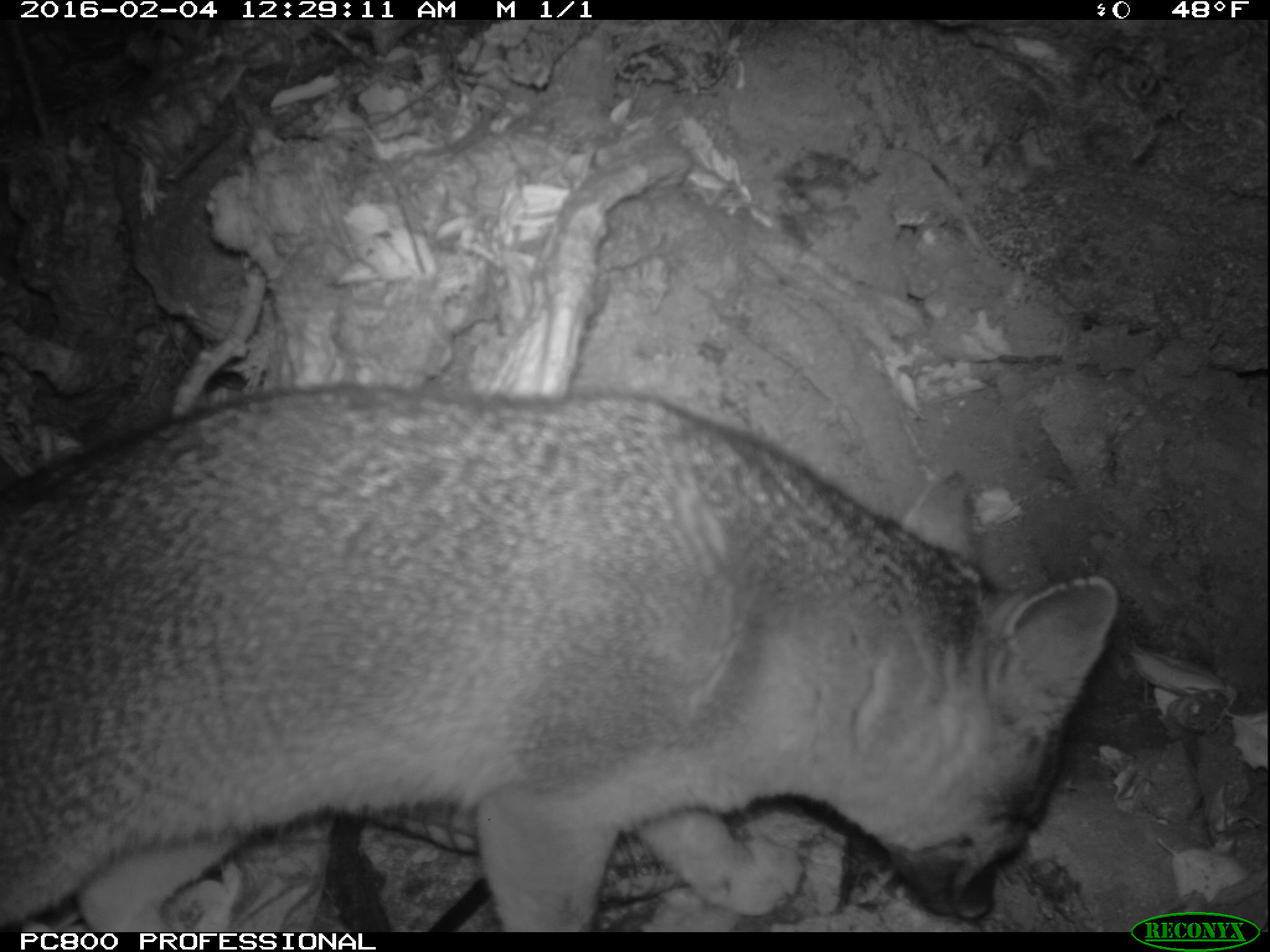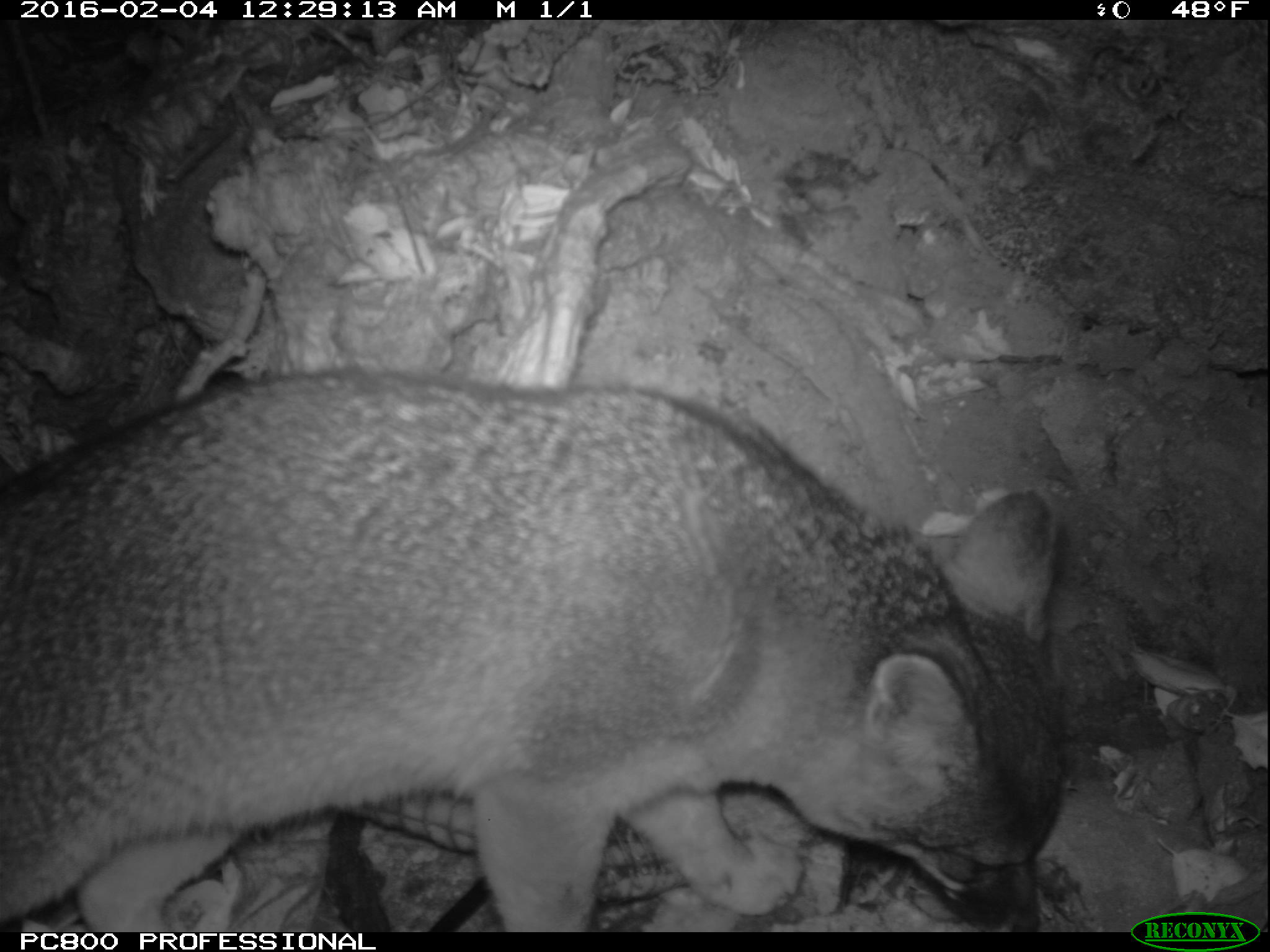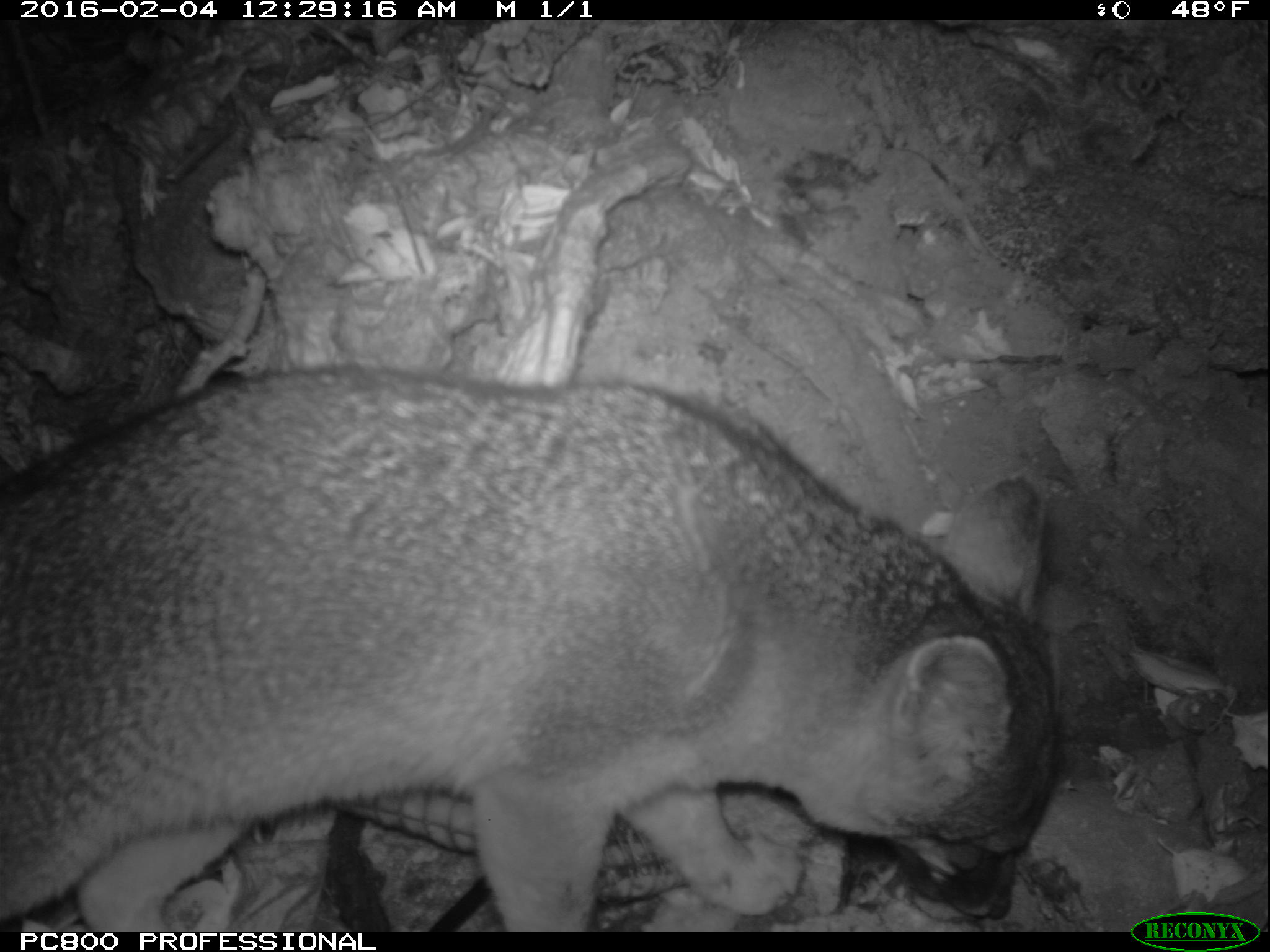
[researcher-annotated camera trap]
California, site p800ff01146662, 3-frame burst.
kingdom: Animalia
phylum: Chordata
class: Mammalia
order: Carnivora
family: Canidae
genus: Urocyon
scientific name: Urocyon littoralis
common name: island fox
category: fox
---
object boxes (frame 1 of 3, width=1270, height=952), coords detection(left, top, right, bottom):
fox: detection(0, 383, 1116, 932)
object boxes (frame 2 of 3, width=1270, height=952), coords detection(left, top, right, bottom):
fox: detection(0, 371, 1067, 932)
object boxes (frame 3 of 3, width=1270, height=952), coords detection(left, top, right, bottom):
fox: detection(0, 363, 1060, 932)